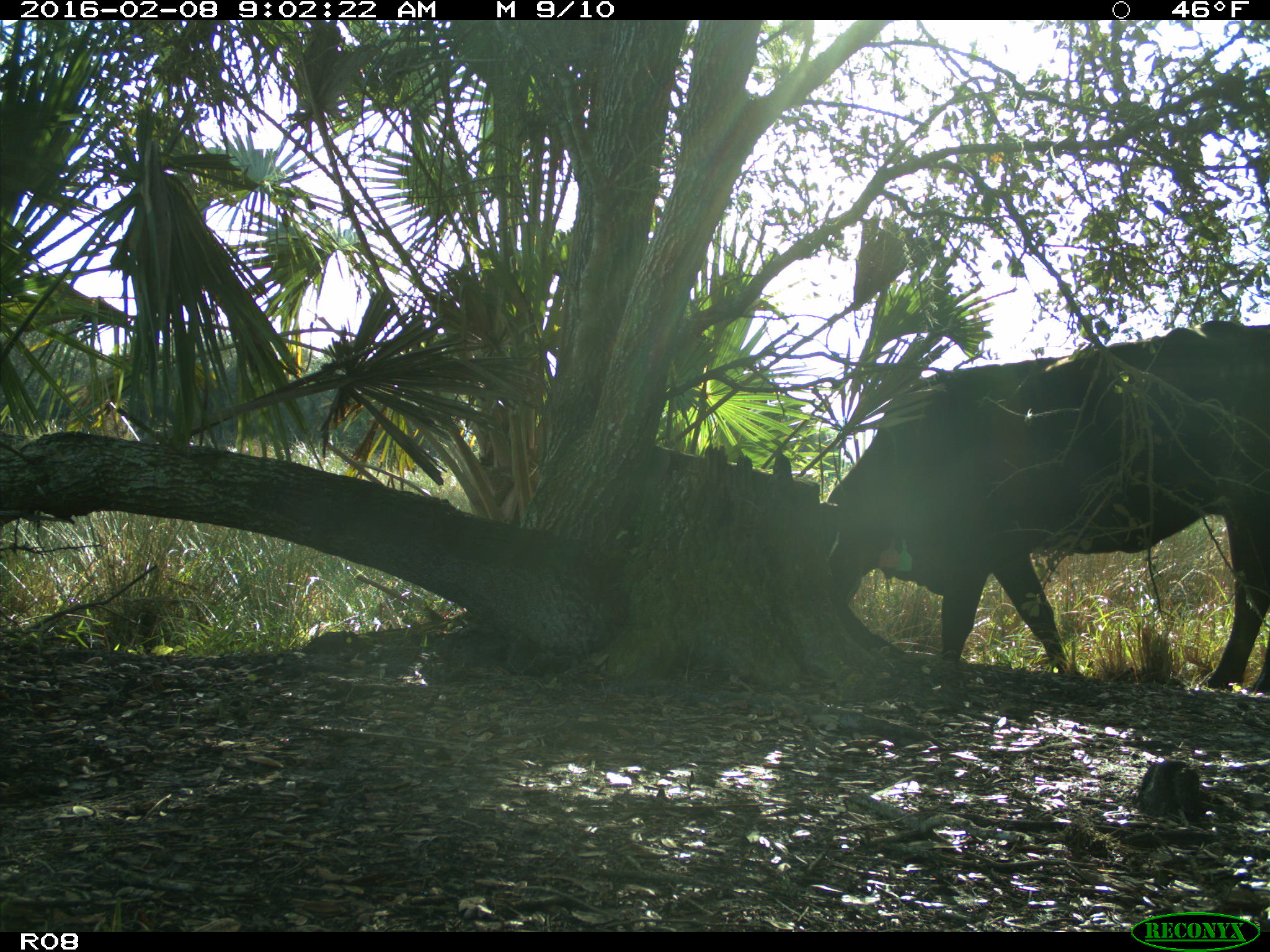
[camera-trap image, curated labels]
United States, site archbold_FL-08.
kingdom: Animalia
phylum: Chordata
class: Mammalia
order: Artiodactyla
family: Bovidae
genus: Bos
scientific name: Bos taurus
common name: domestic cow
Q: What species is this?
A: Bos taurus (domestic cow).